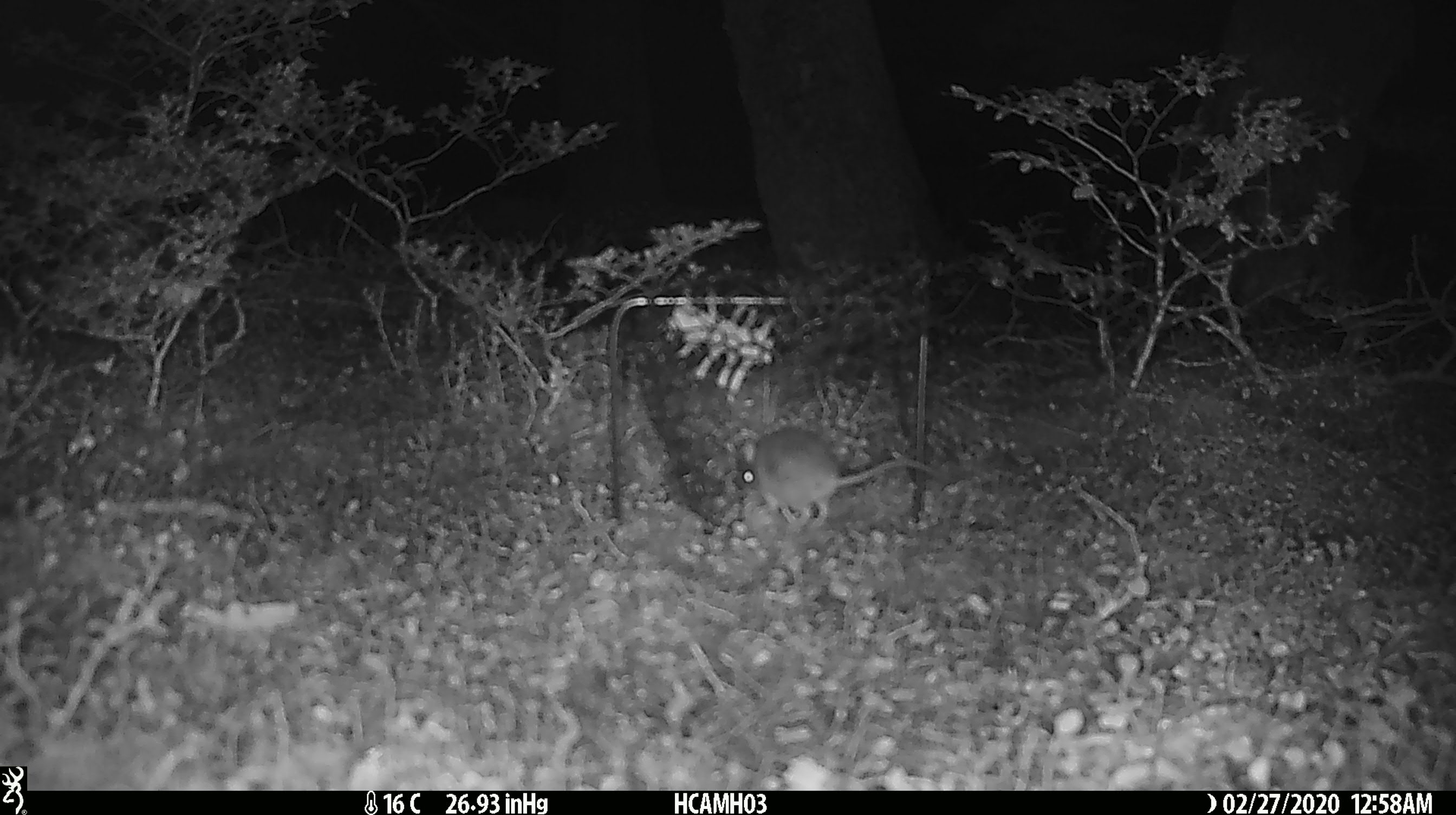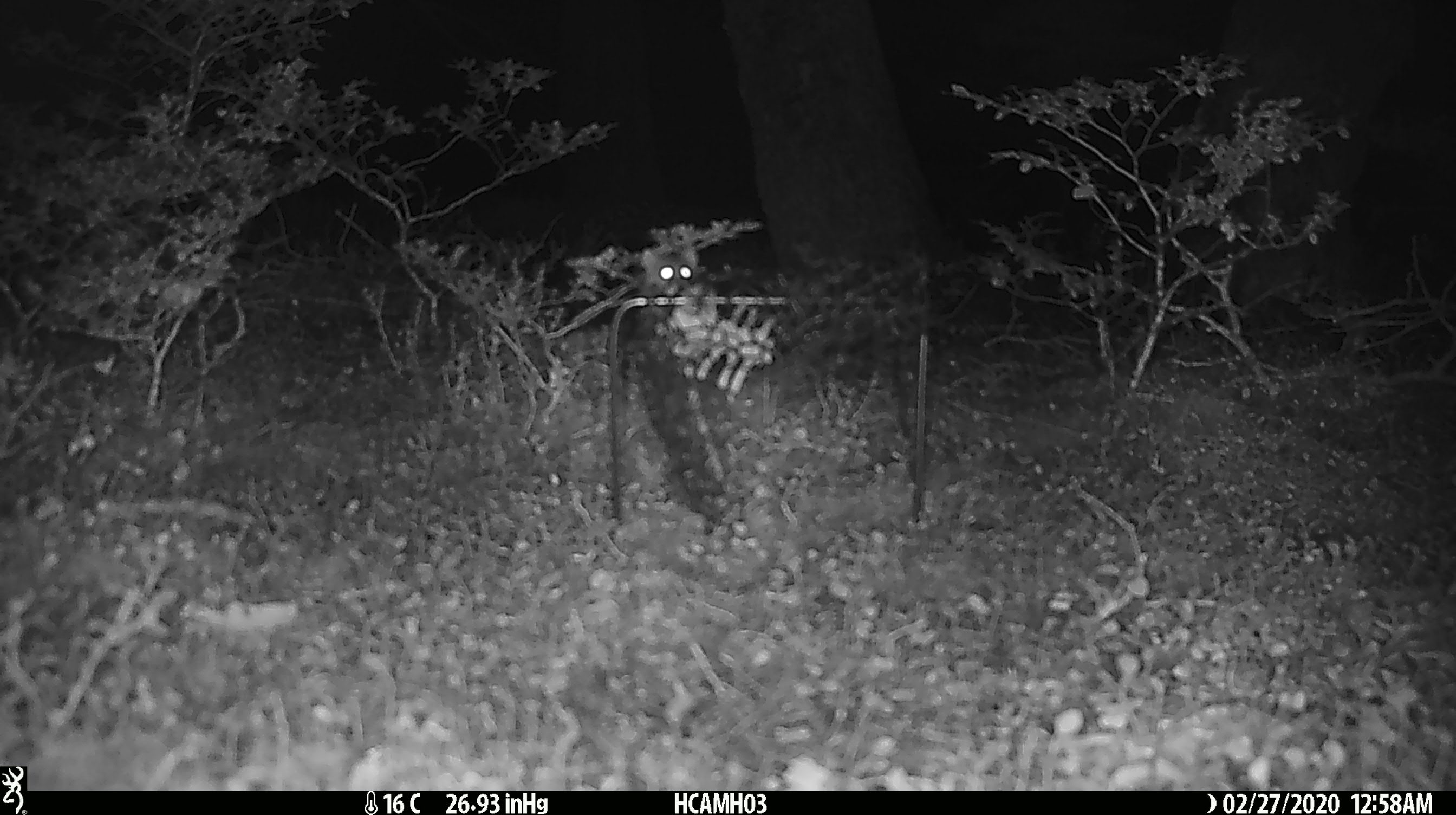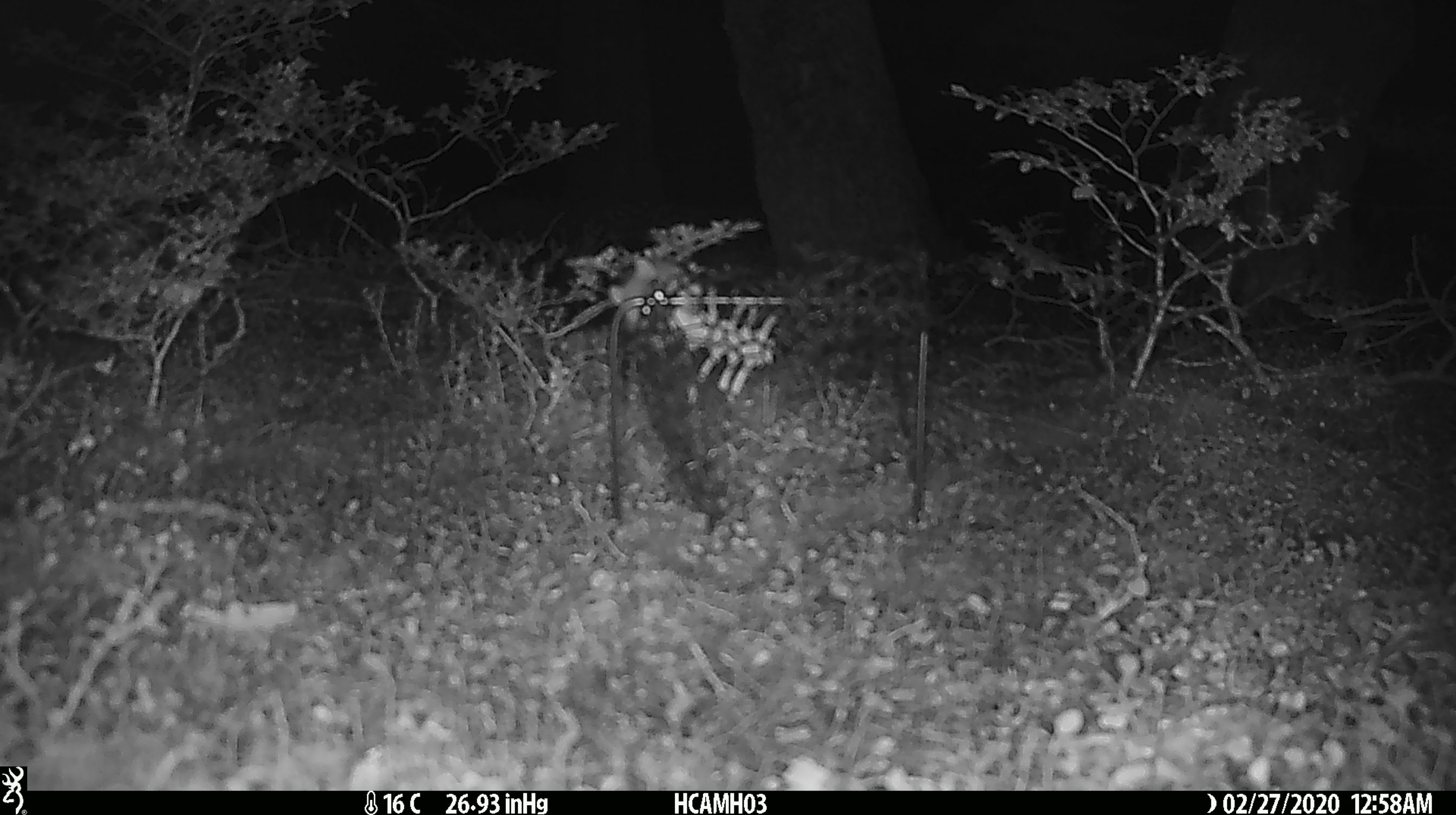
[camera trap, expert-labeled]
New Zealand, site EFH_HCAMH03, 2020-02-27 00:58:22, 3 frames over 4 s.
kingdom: Animalia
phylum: Chordata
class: Mammalia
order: Rodentia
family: Muridae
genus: Mus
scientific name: Mus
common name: mouse